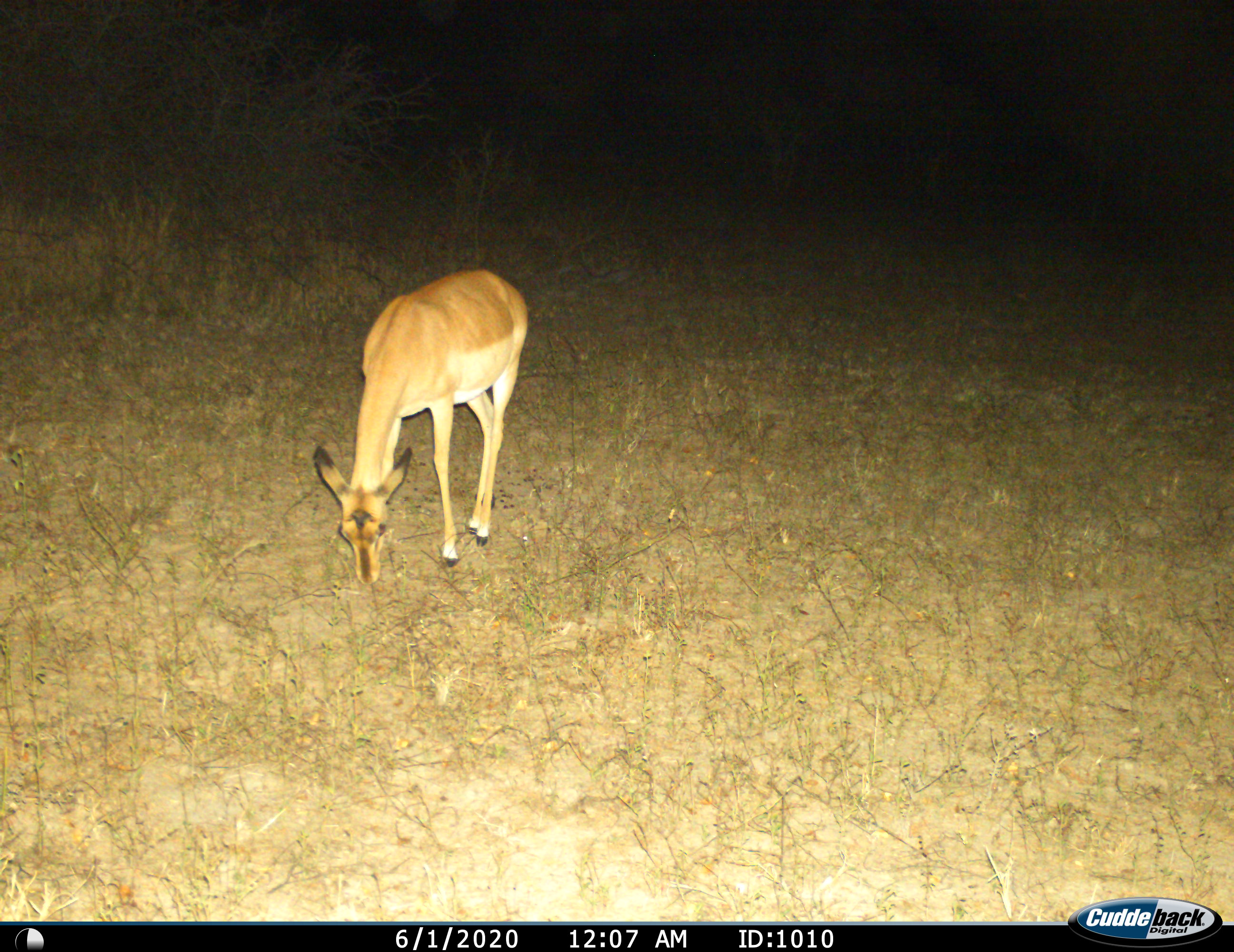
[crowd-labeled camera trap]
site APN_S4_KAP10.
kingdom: Animalia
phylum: Chordata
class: Mammalia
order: Artiodactyla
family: Bovidae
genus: Aepyceros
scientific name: Aepyceros melampus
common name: impala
Impala (Aepyceros melampus), count 1. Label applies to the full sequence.